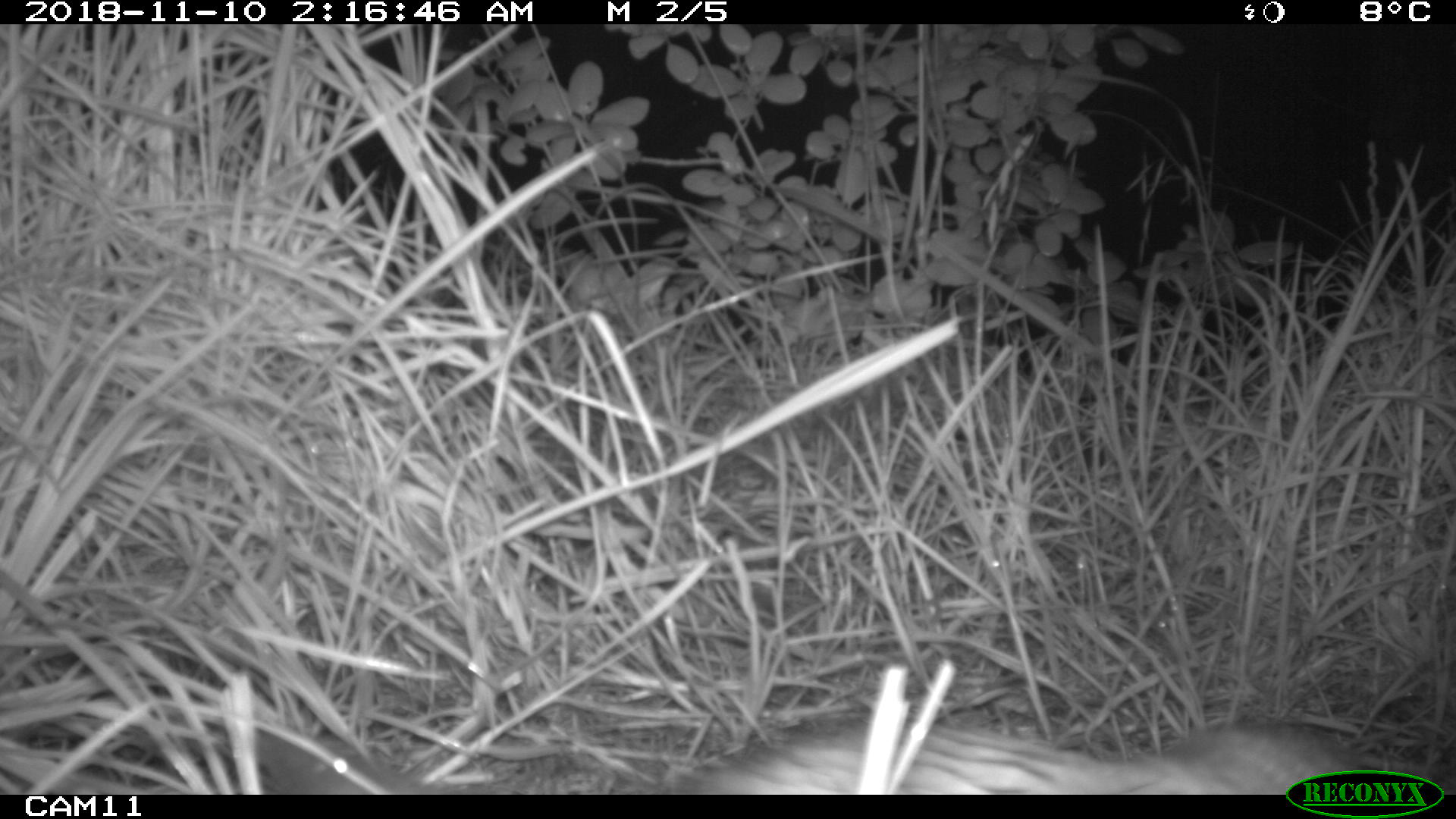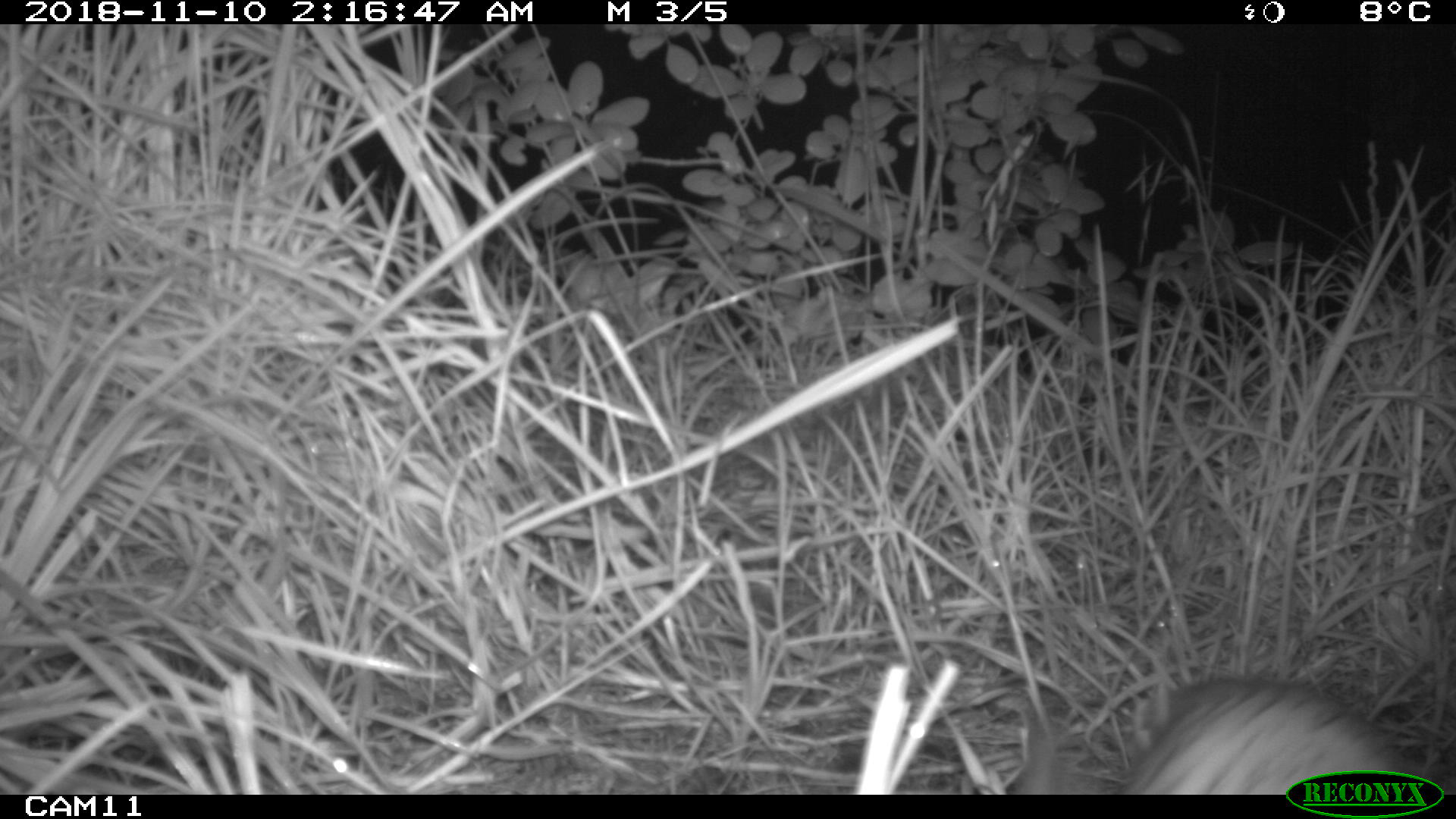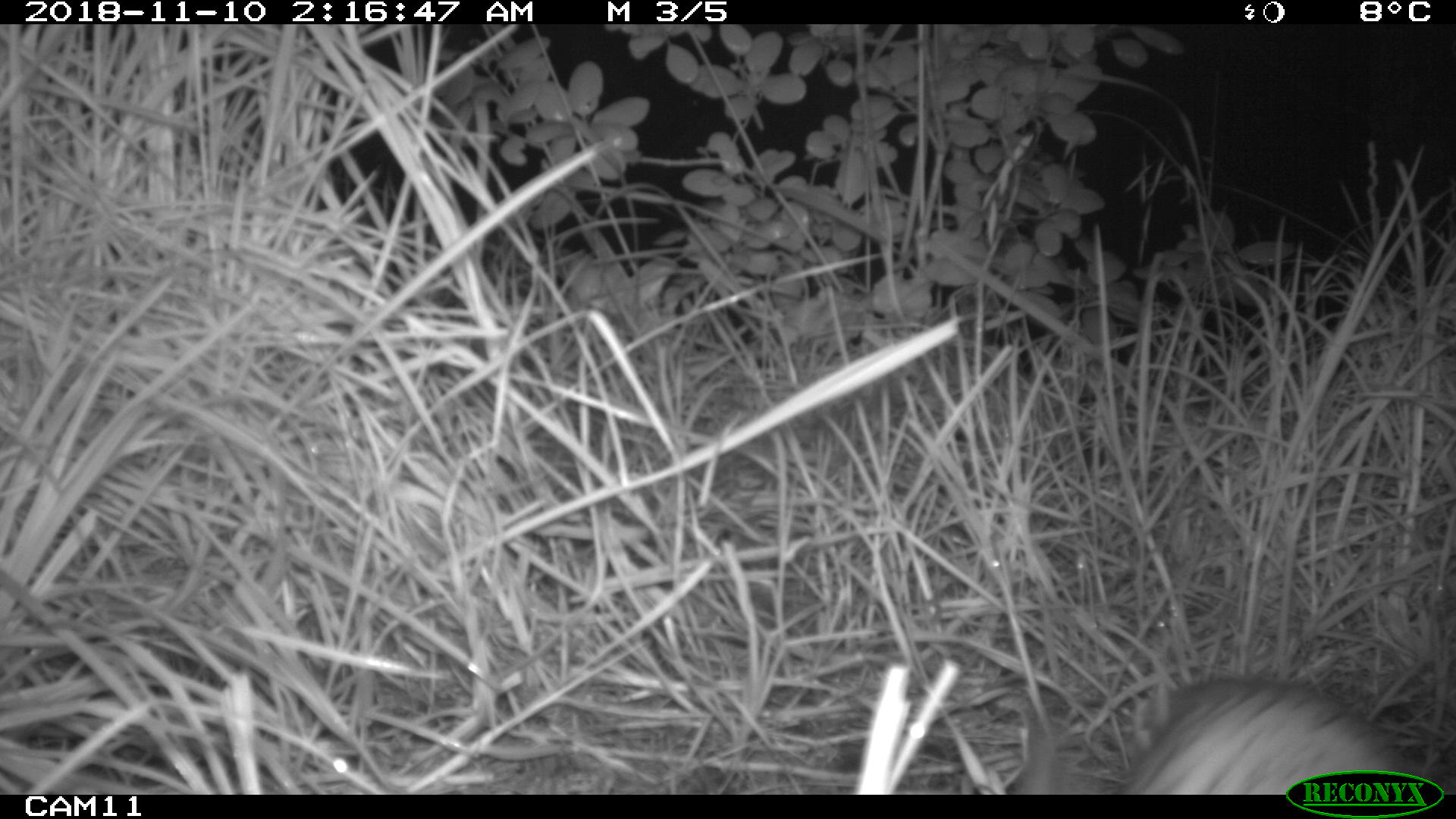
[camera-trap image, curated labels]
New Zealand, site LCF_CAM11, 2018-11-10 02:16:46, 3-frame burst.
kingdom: Animalia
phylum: Chordata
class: Mammalia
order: Carnivora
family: Mustelidae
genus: Mustela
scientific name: Mustela furo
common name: ferret